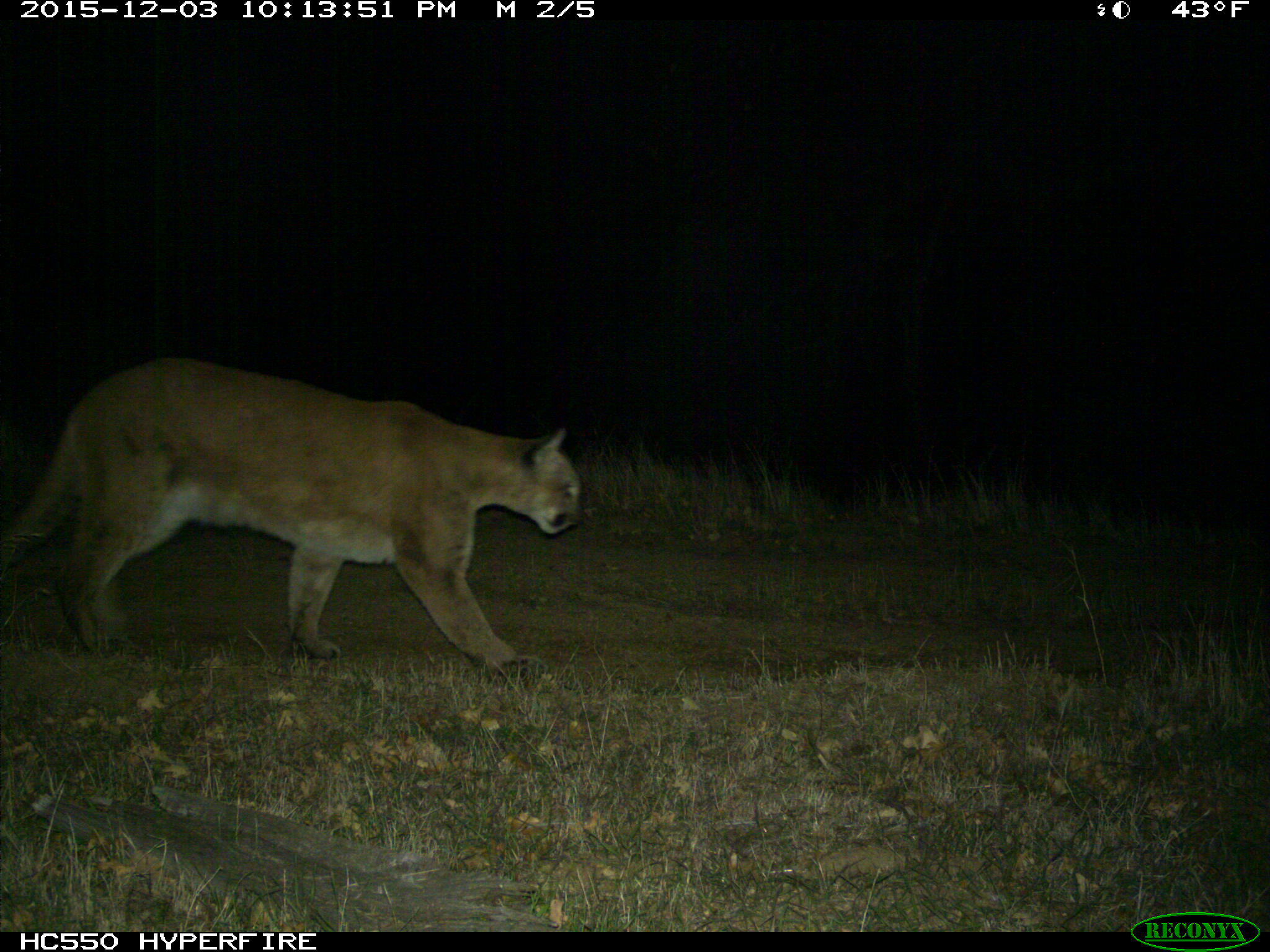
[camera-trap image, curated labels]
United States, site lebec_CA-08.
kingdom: Animalia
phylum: Chordata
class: Mammalia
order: Carnivora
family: Felidae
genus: Puma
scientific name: Puma concolor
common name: mountain lion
Puma concolor (mountain lion).